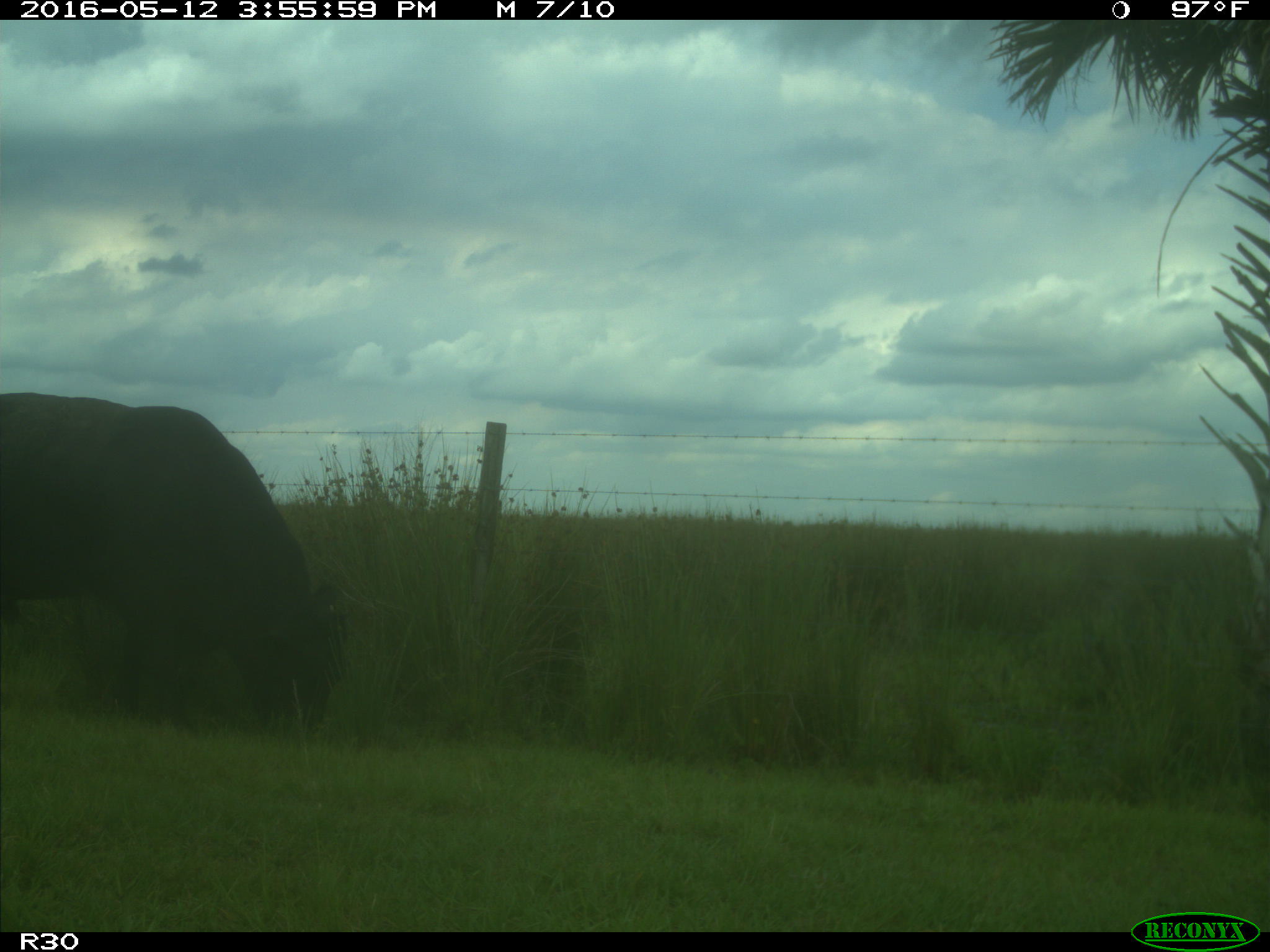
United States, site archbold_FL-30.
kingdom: Animalia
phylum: Chordata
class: Mammalia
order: Artiodactyla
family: Bovidae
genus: Bos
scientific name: Bos taurus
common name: domestic cow